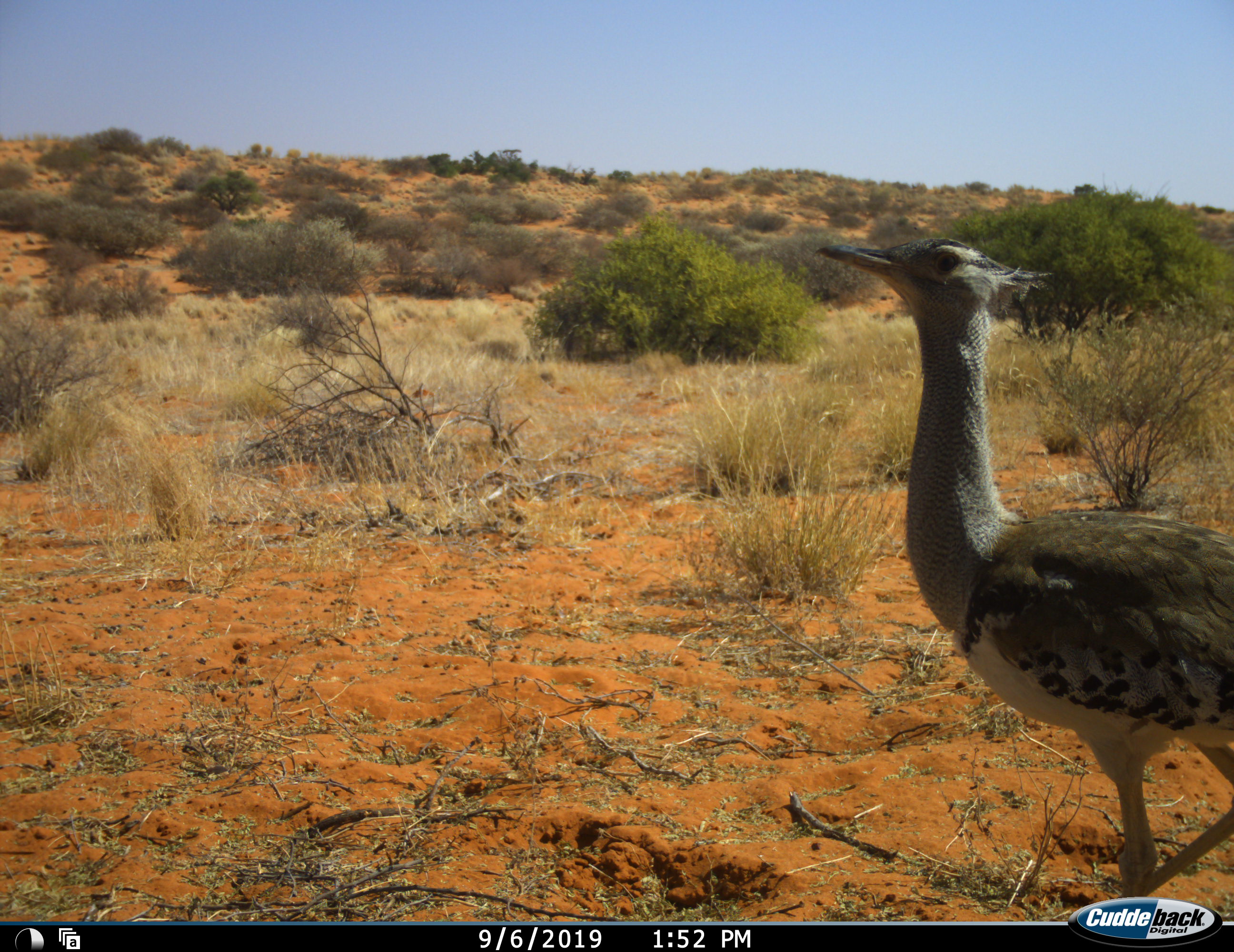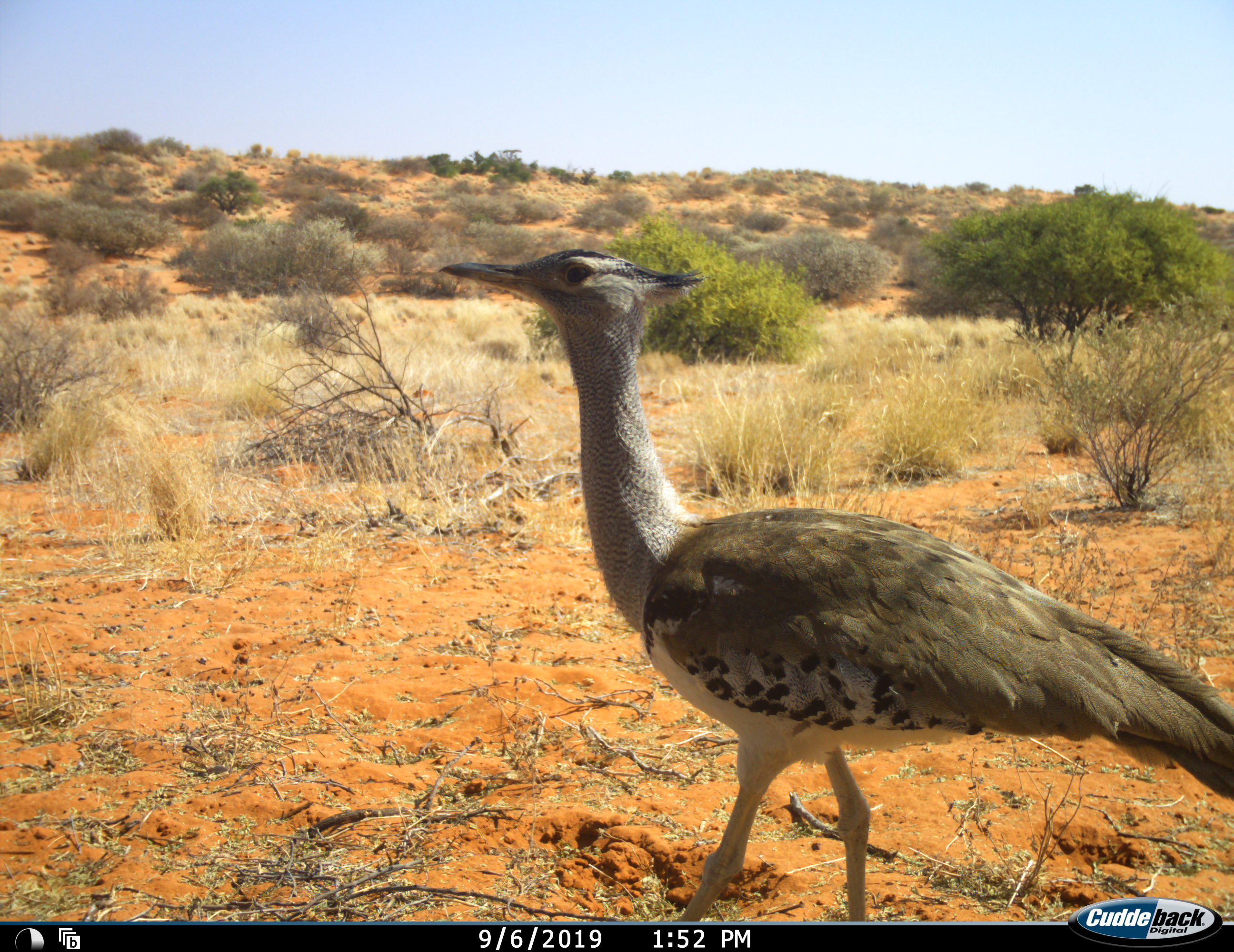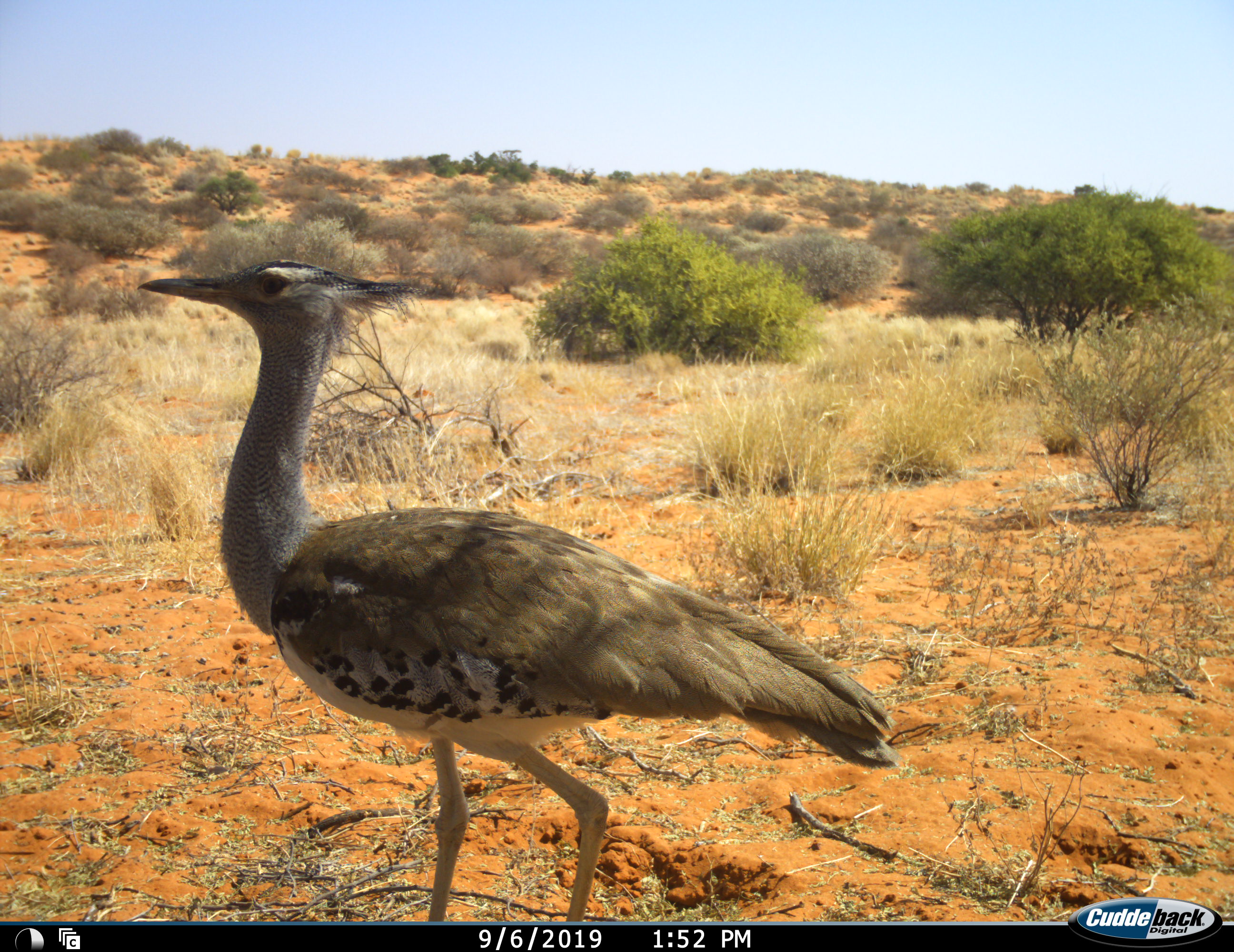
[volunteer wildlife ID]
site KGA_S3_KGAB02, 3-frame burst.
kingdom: Animalia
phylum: Chordata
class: Aves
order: Otidiformes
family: Otididae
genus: Ardeotis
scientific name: Ardeotis kori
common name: kori bustard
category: bustardkori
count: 1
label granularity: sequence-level